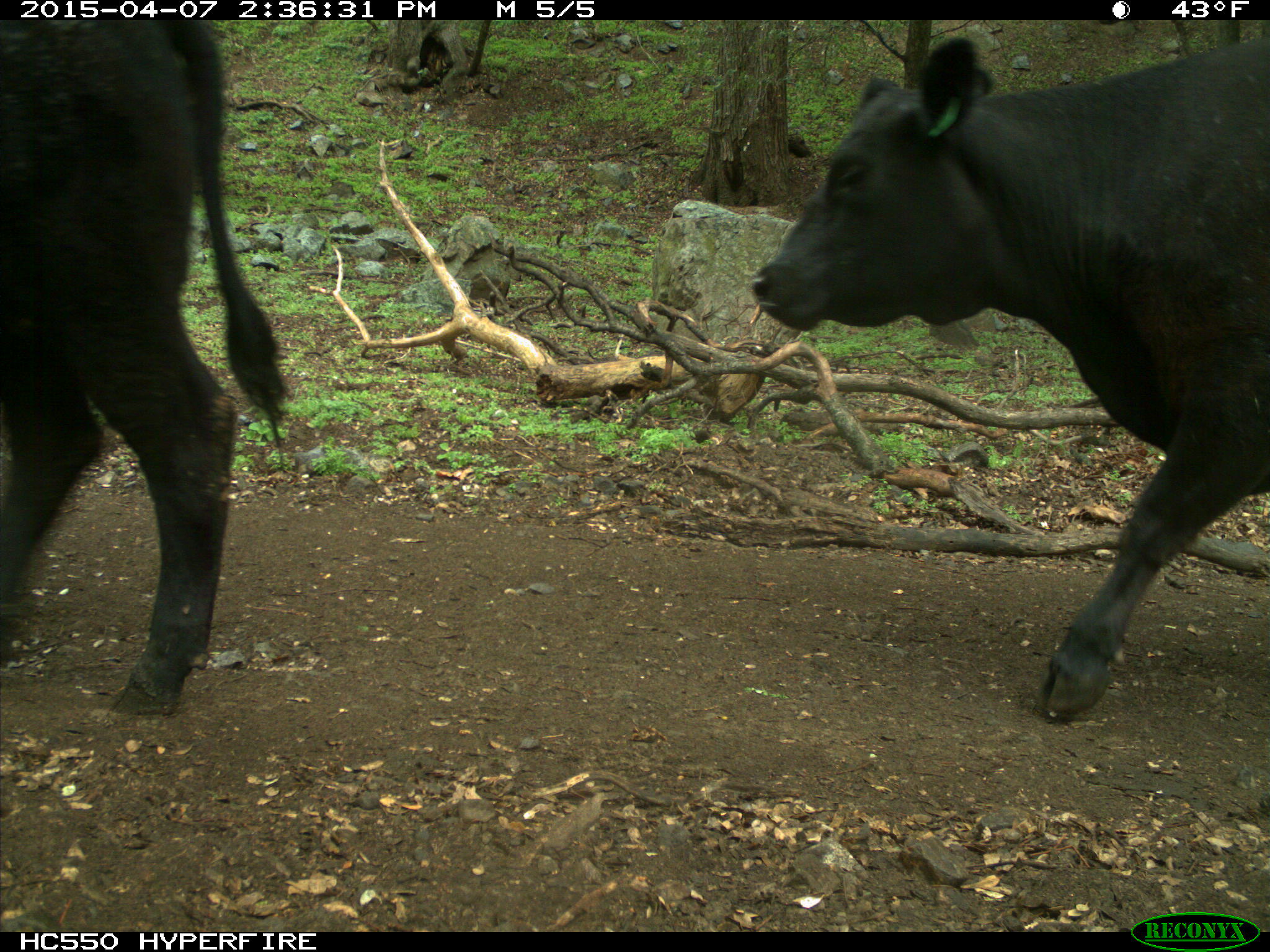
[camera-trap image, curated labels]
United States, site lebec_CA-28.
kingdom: Animalia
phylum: Chordata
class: Mammalia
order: Artiodactyla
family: Bovidae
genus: Bos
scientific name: Bos taurus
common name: domestic cow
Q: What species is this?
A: Bos taurus (domestic cow).